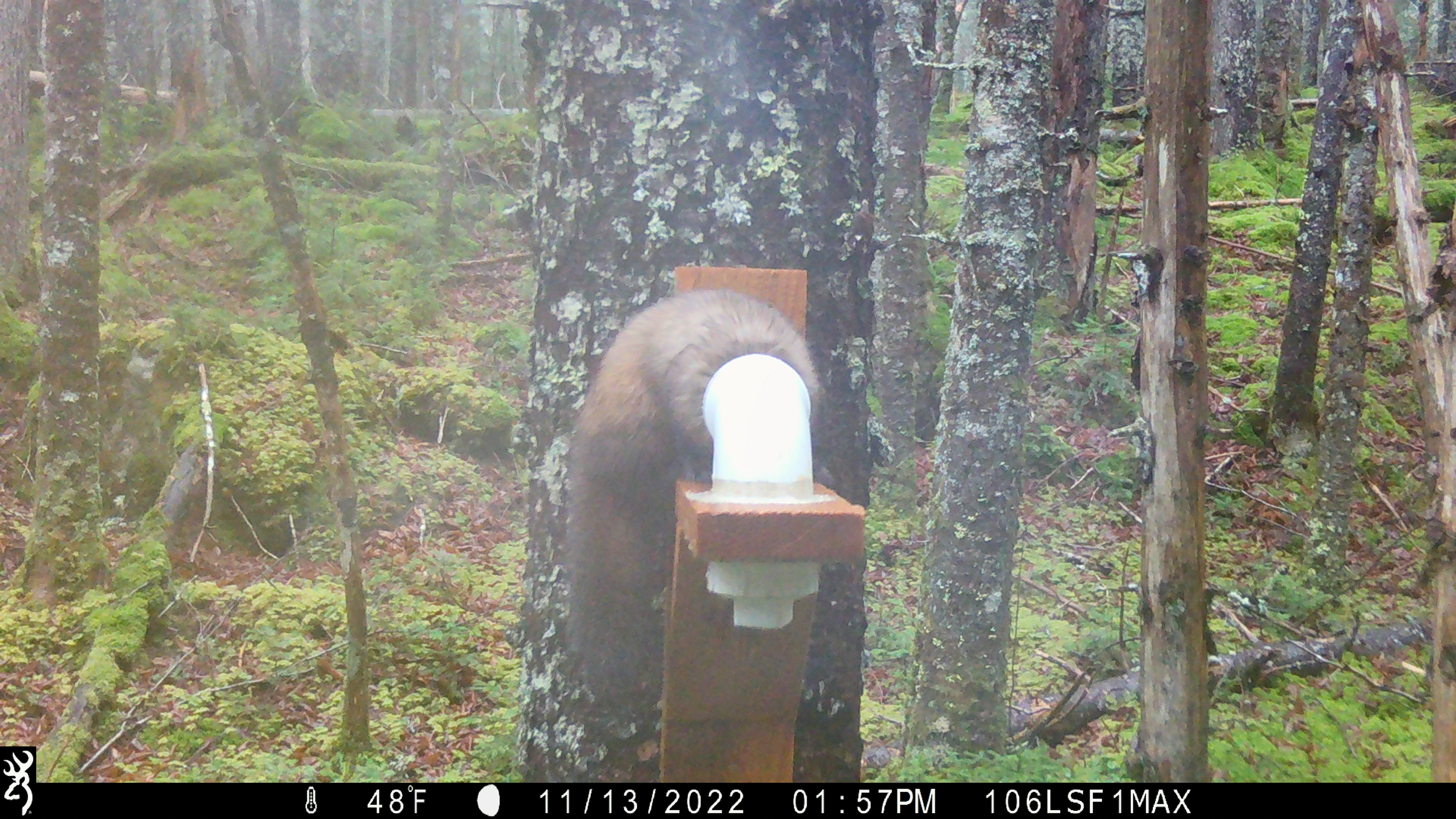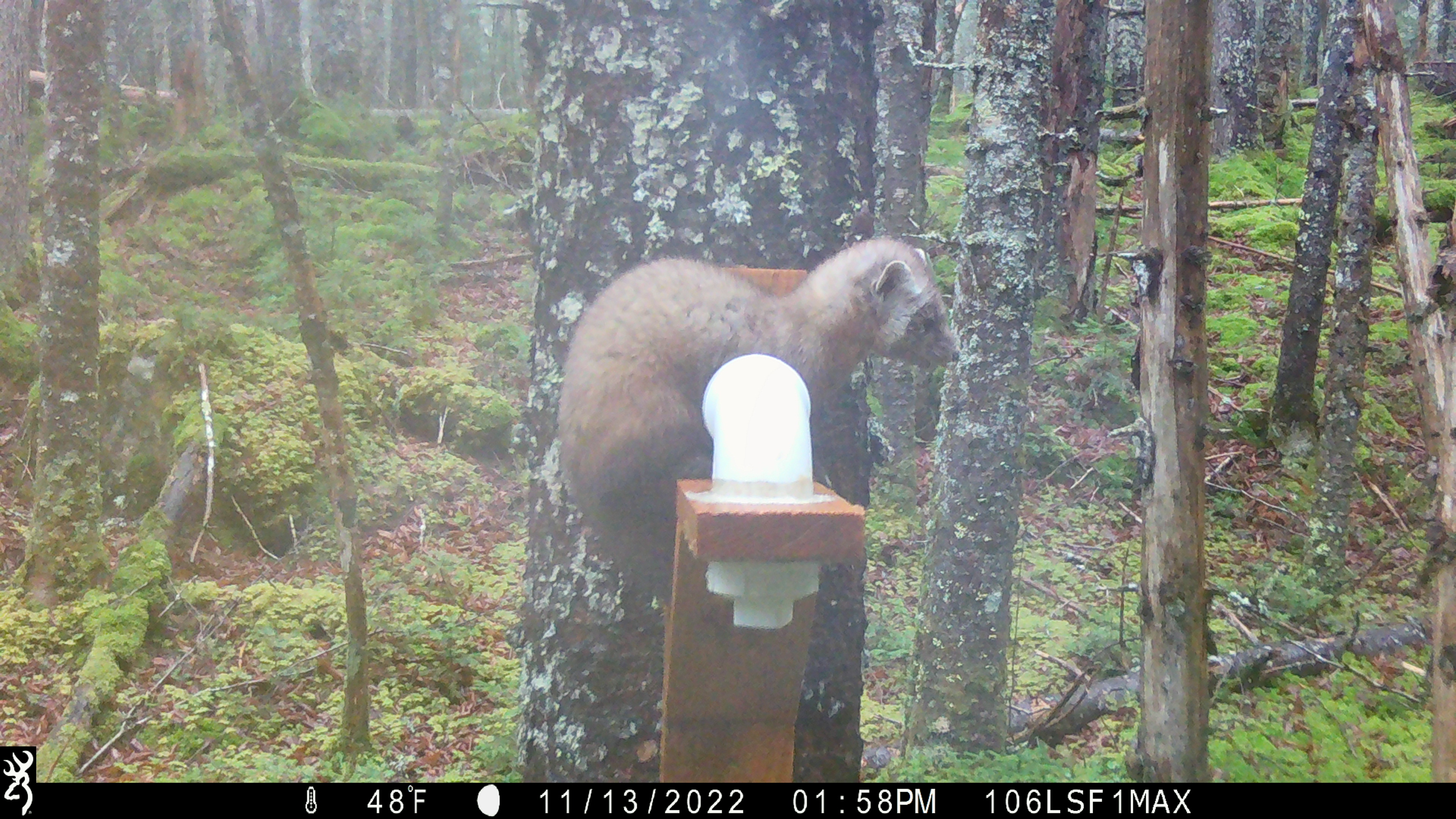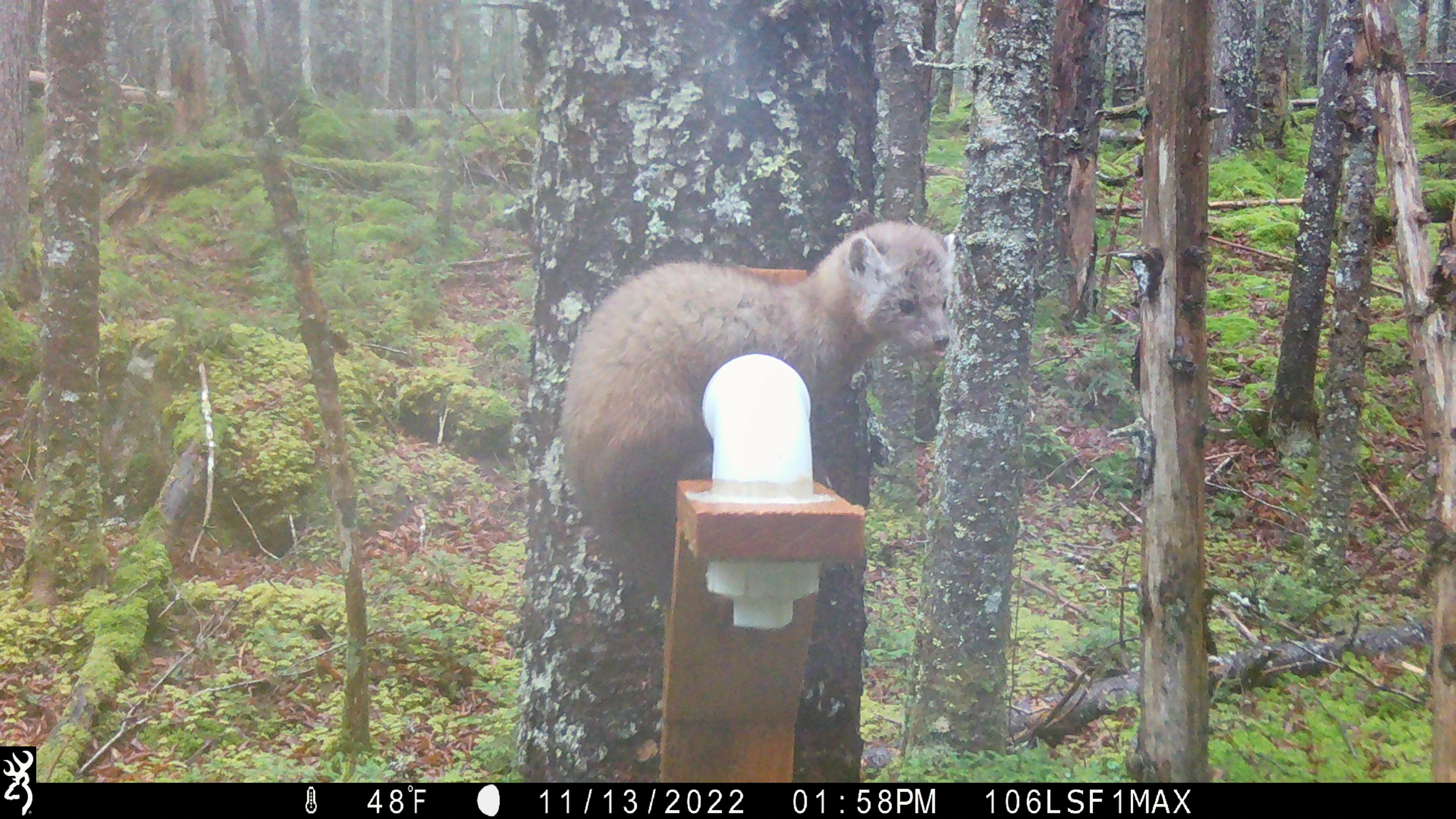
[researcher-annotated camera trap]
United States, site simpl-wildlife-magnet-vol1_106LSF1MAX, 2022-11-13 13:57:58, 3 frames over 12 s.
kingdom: Animalia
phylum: Chordata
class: Mammalia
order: Carnivora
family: Mustelidae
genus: Martes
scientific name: Martes americana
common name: american marten